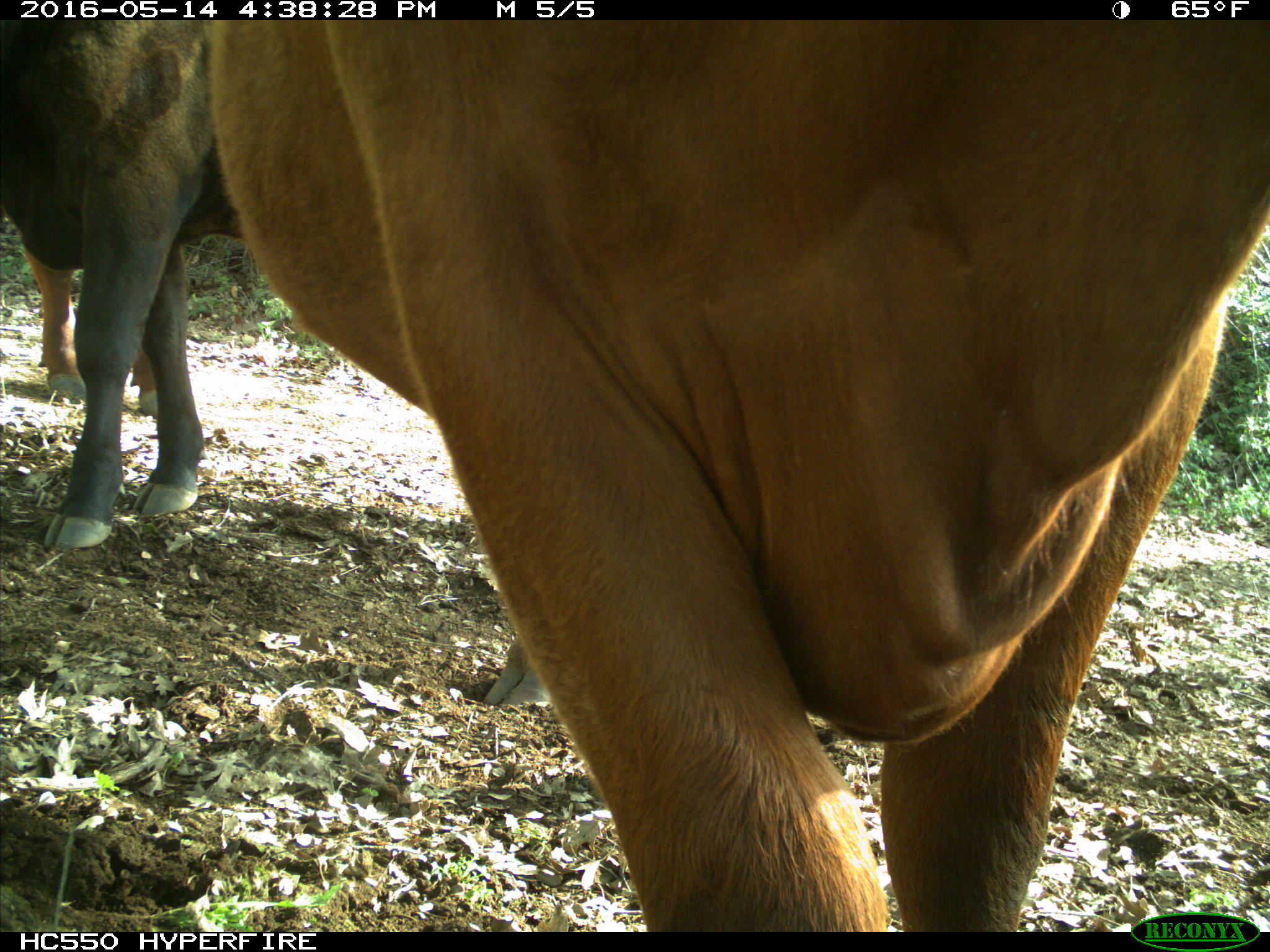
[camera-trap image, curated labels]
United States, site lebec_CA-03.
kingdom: Animalia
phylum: Chordata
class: Mammalia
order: Artiodactyla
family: Bovidae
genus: Bos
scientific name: Bos taurus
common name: domestic cow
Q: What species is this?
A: Bos taurus (domestic cow).